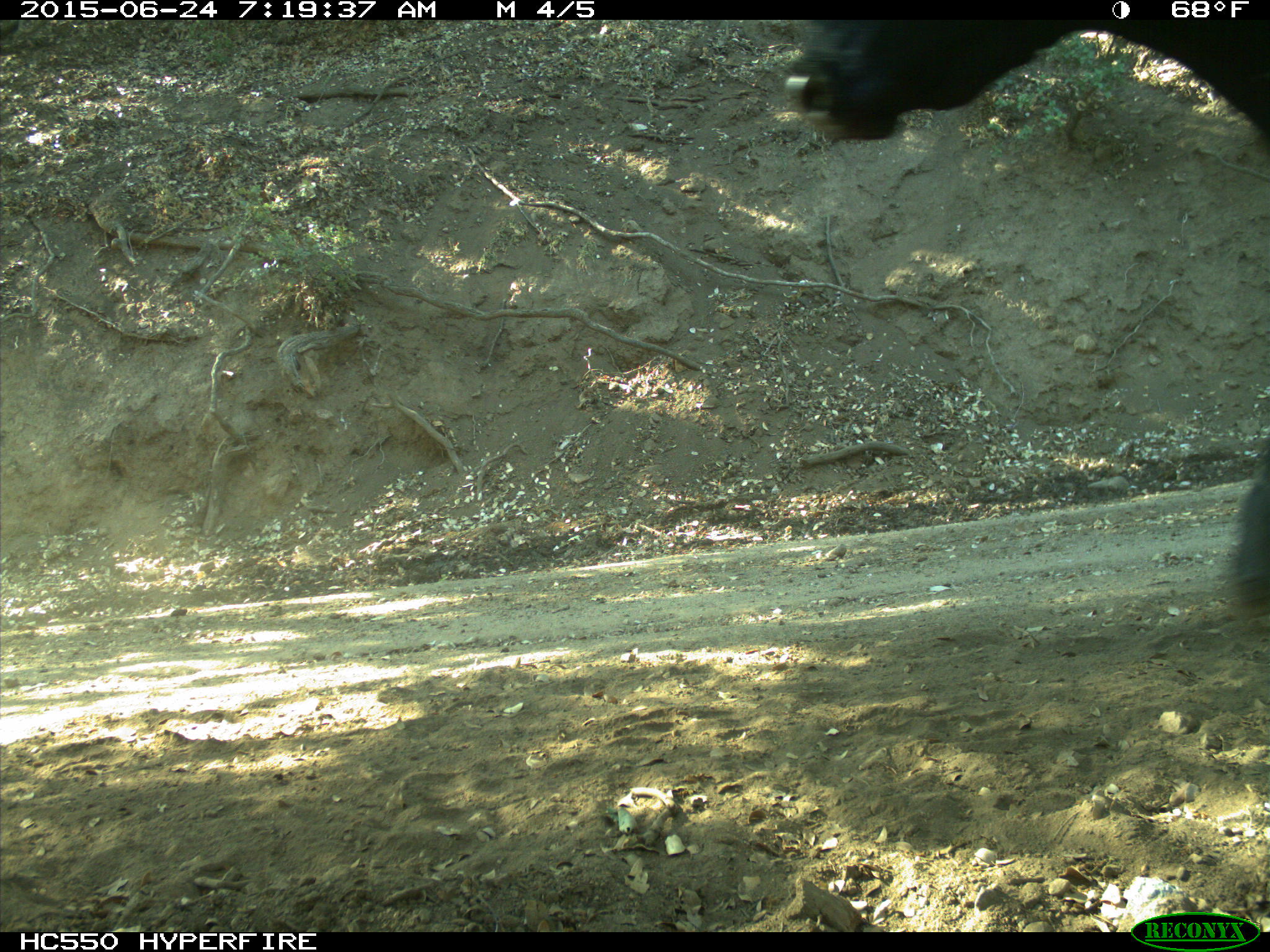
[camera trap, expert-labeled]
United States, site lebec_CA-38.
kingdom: Animalia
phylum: Chordata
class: Mammalia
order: Artiodactyla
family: Bovidae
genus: Bos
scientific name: Bos taurus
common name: domestic cow